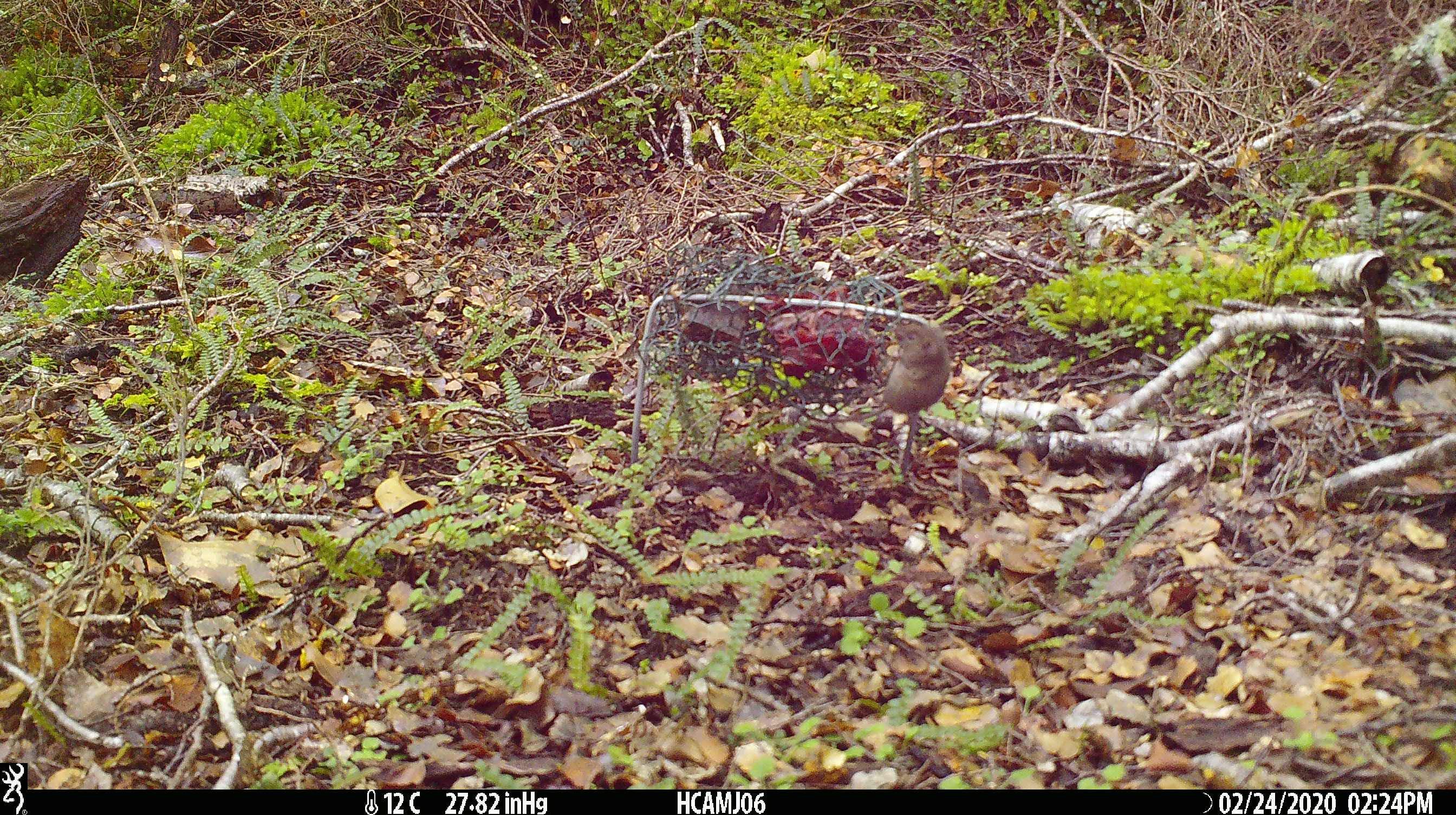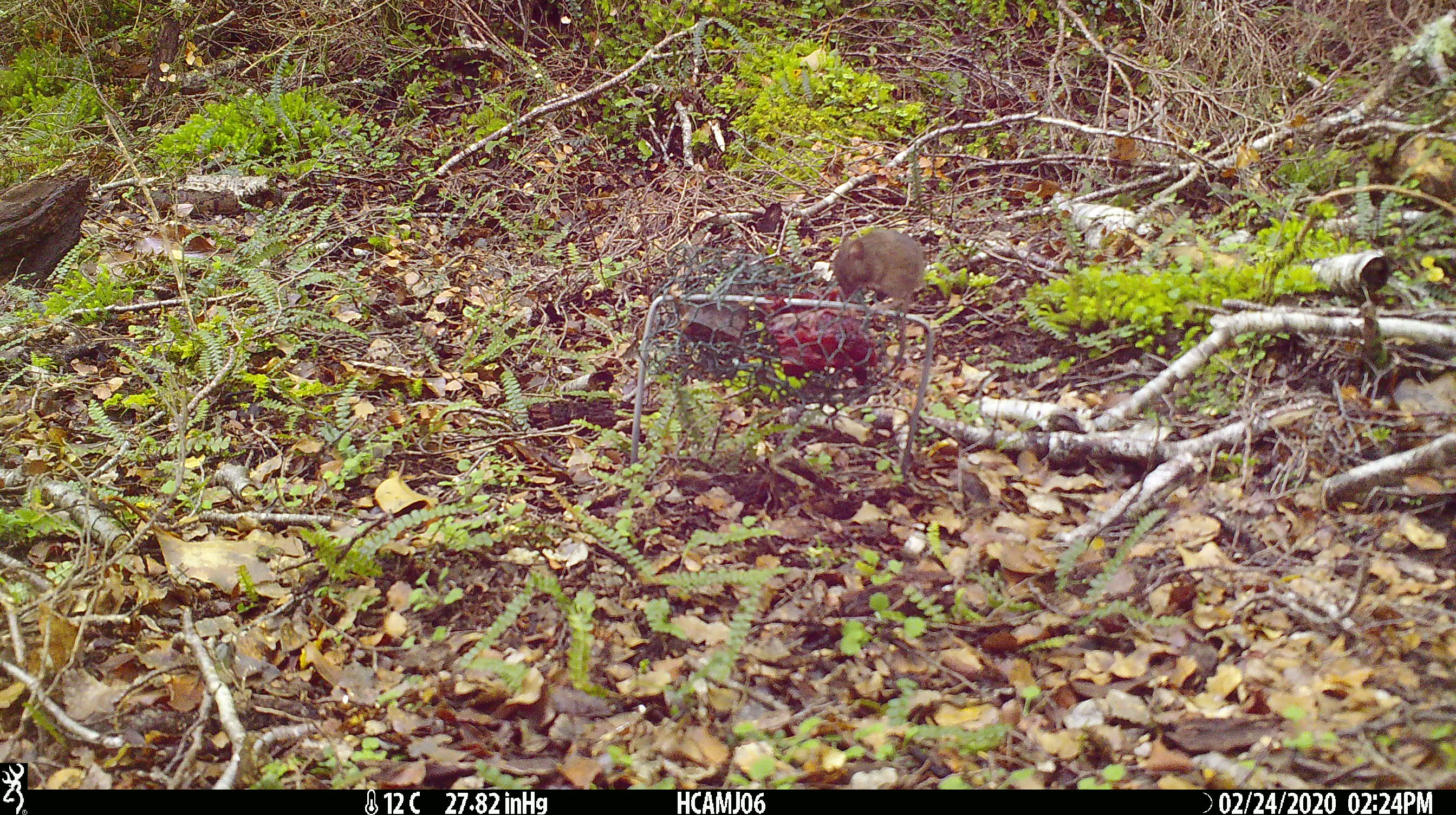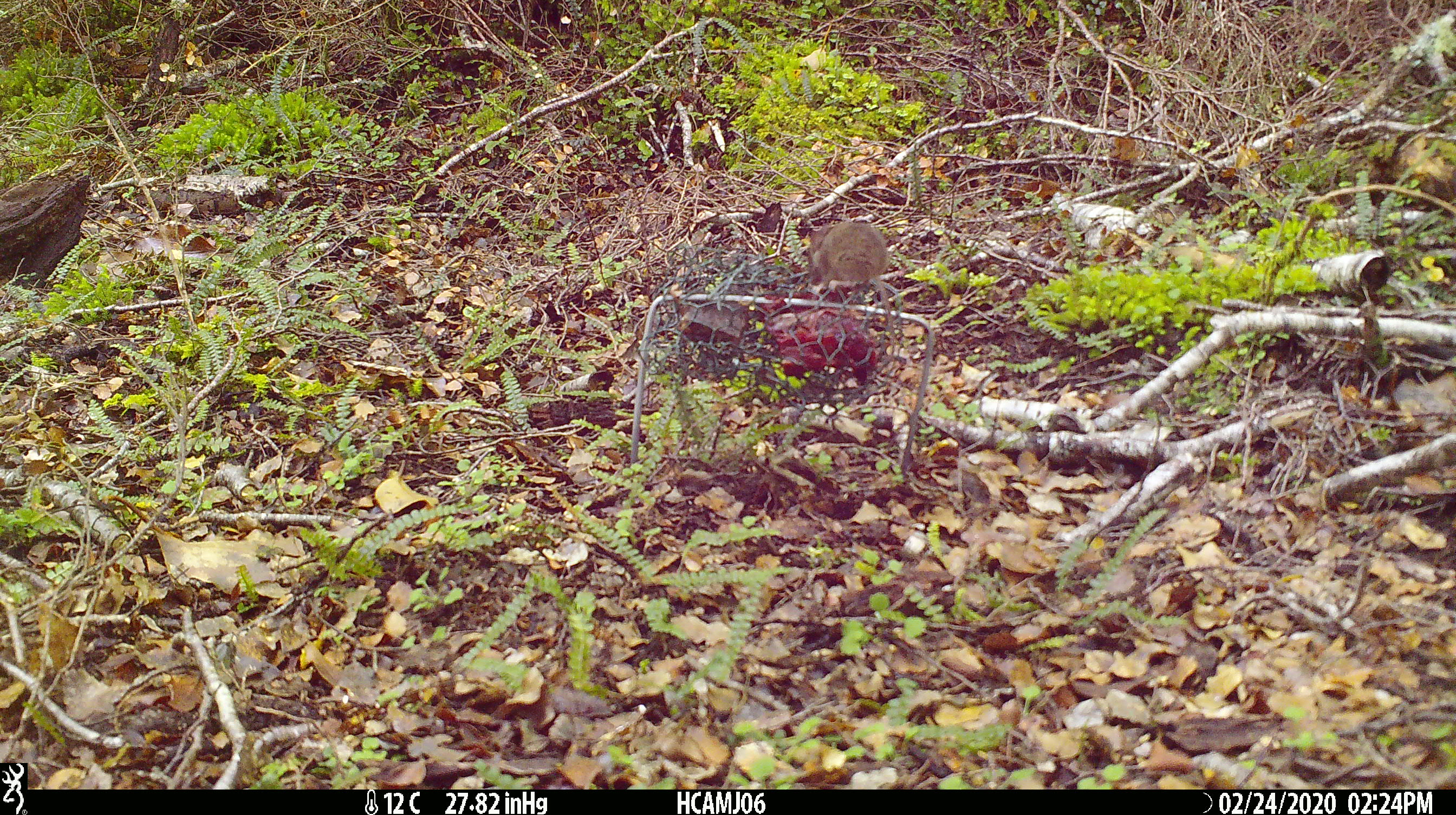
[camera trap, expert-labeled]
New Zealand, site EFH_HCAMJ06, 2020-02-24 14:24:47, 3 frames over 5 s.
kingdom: Animalia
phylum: Chordata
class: Mammalia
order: Rodentia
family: Muridae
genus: Mus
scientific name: Mus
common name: mouse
Mouse (Mus).